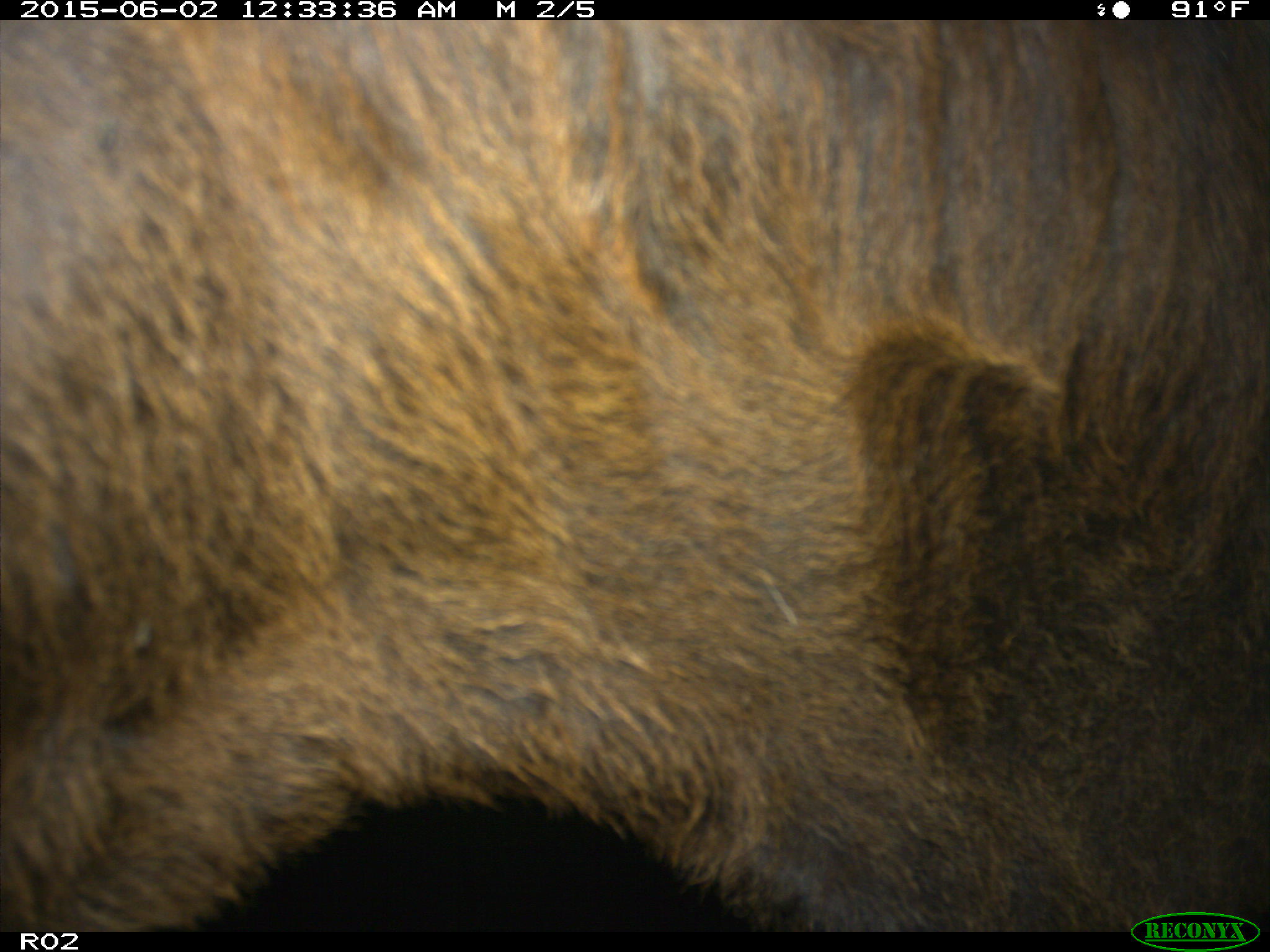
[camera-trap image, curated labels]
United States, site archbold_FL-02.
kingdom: Animalia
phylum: Chordata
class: Mammalia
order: Artiodactyla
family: Bovidae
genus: Bos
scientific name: Bos taurus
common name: domestic cow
Bos taurus (domestic cow).